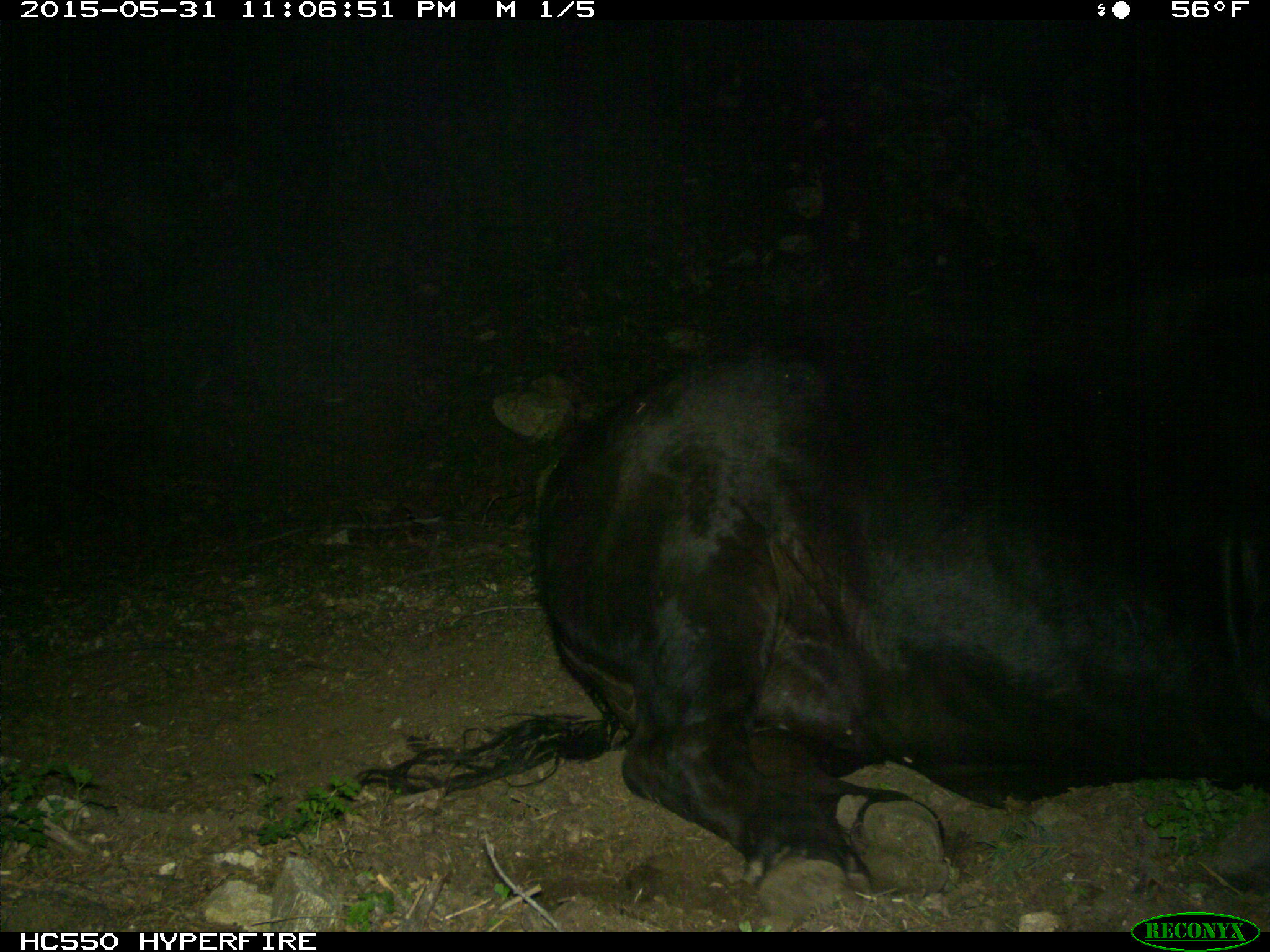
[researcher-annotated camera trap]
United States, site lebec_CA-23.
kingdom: Animalia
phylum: Chordata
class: Mammalia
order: Artiodactyla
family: Bovidae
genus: Bos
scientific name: Bos taurus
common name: domestic cow